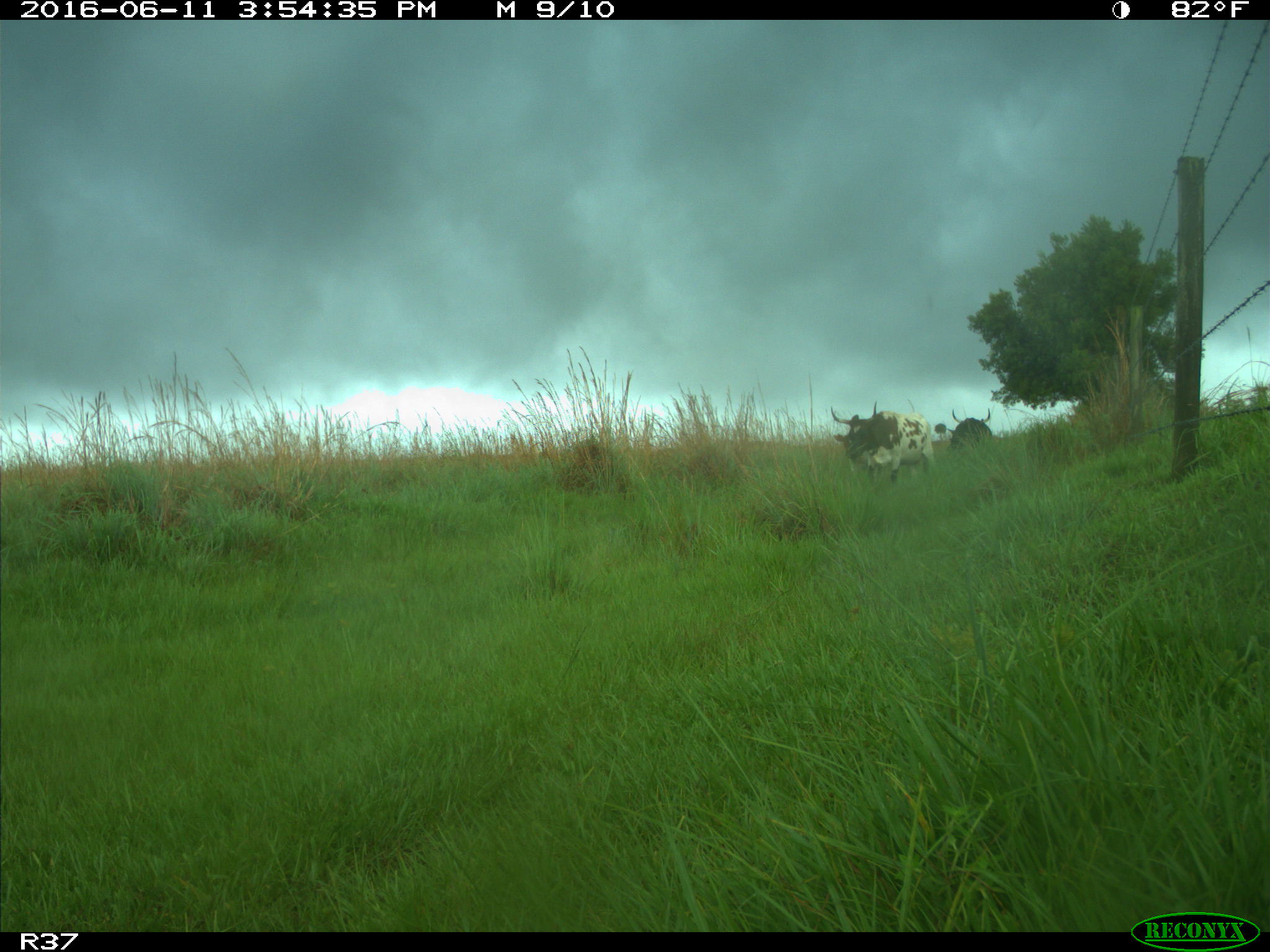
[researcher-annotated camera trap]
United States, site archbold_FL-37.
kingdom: Animalia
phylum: Chordata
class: Mammalia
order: Artiodactyla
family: Bovidae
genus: Bos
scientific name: Bos taurus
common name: domestic cow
Bos taurus (domestic cow).